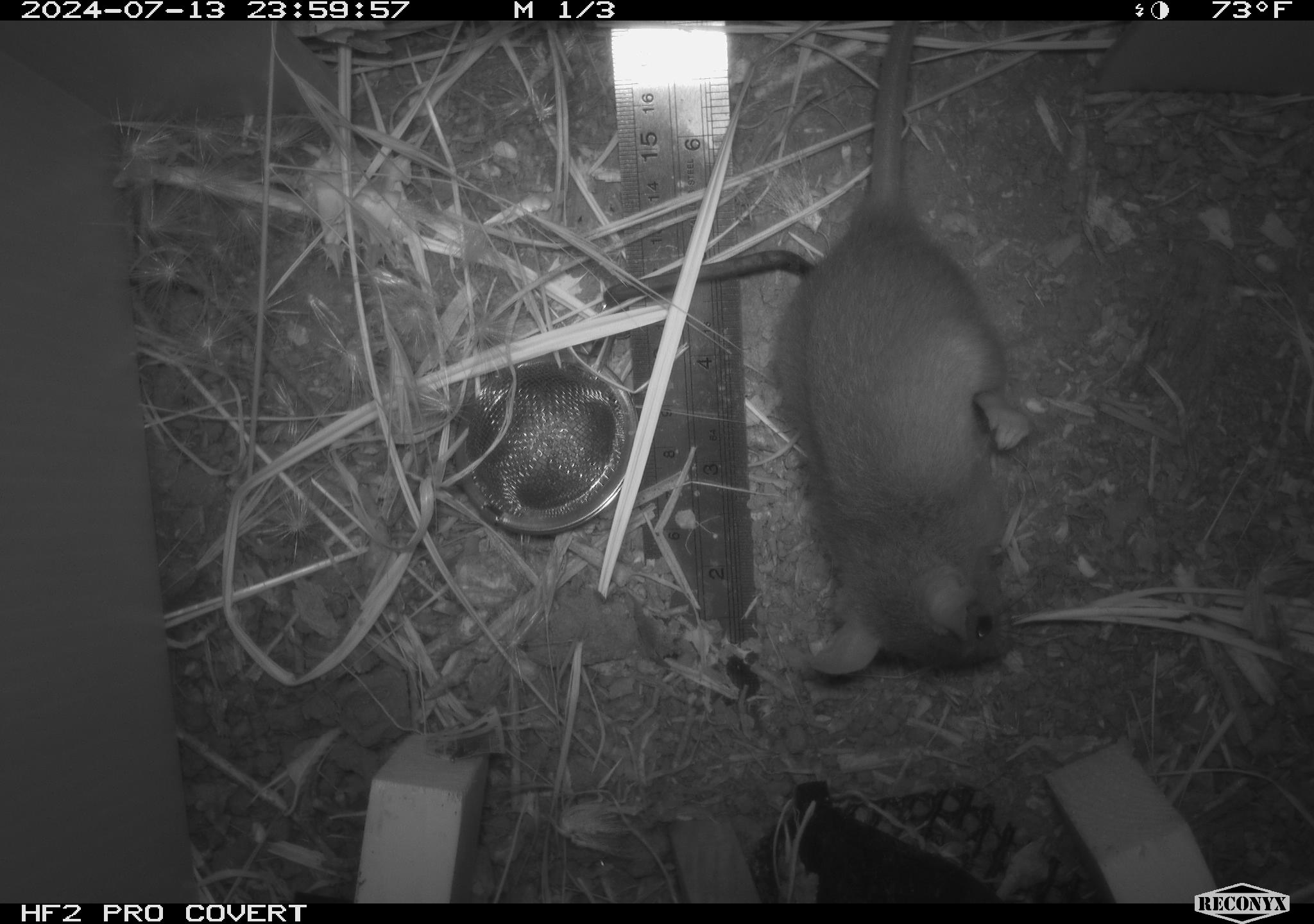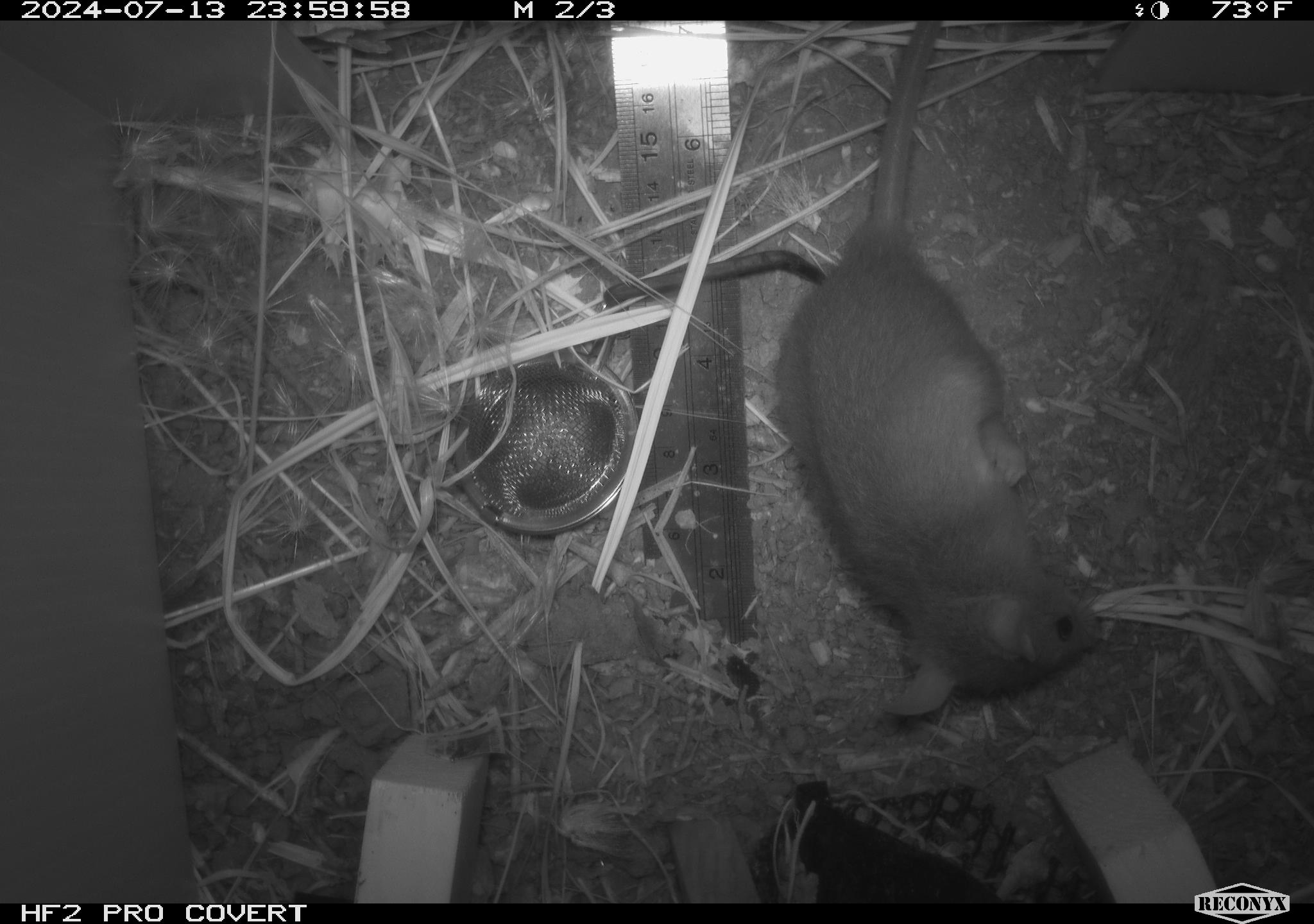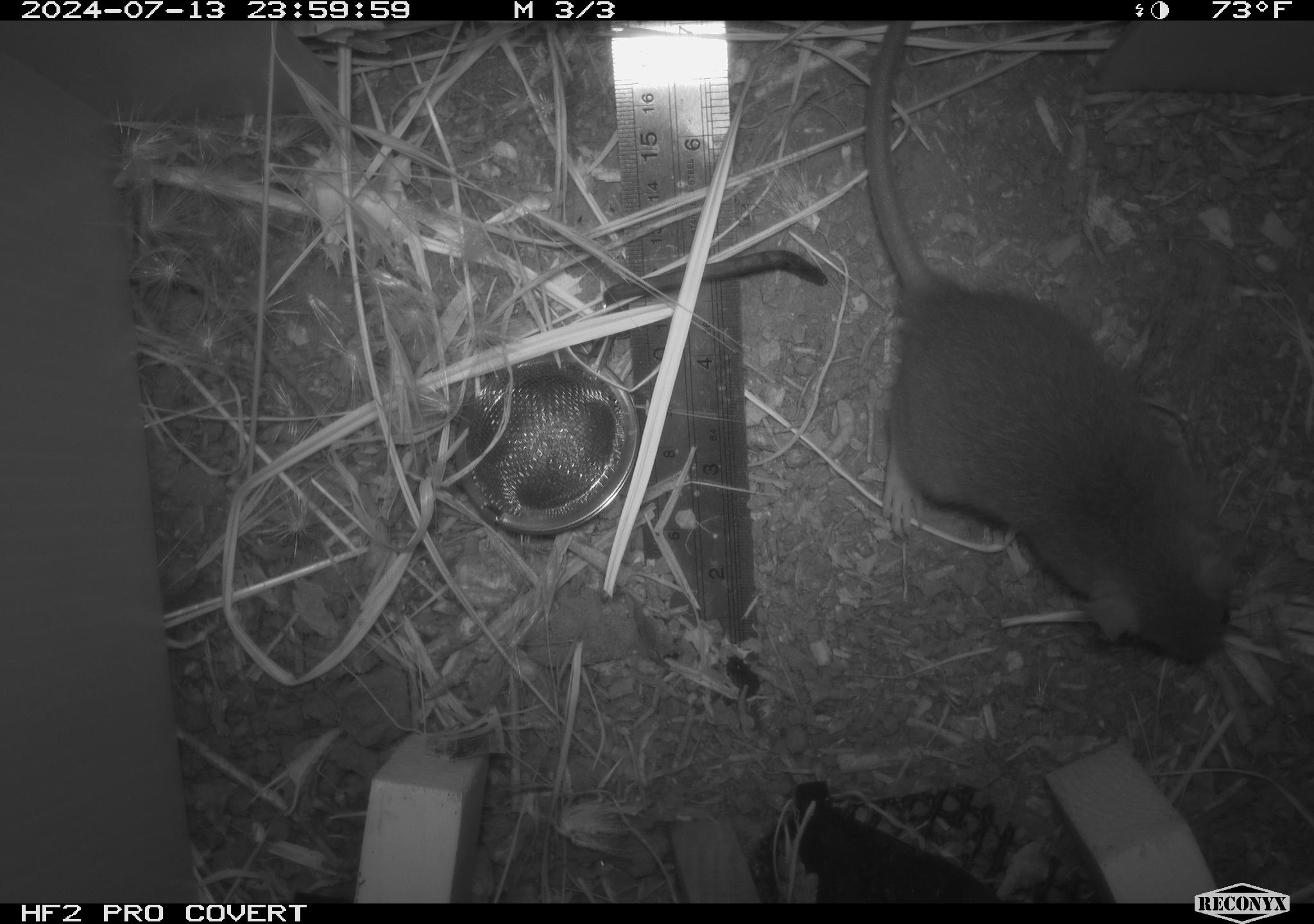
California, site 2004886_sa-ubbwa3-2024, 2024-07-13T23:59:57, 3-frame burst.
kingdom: Animalia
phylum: Chordata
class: Mammalia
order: Rodentia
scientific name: Rodentia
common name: mouse species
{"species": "mouse species (Rodentia)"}